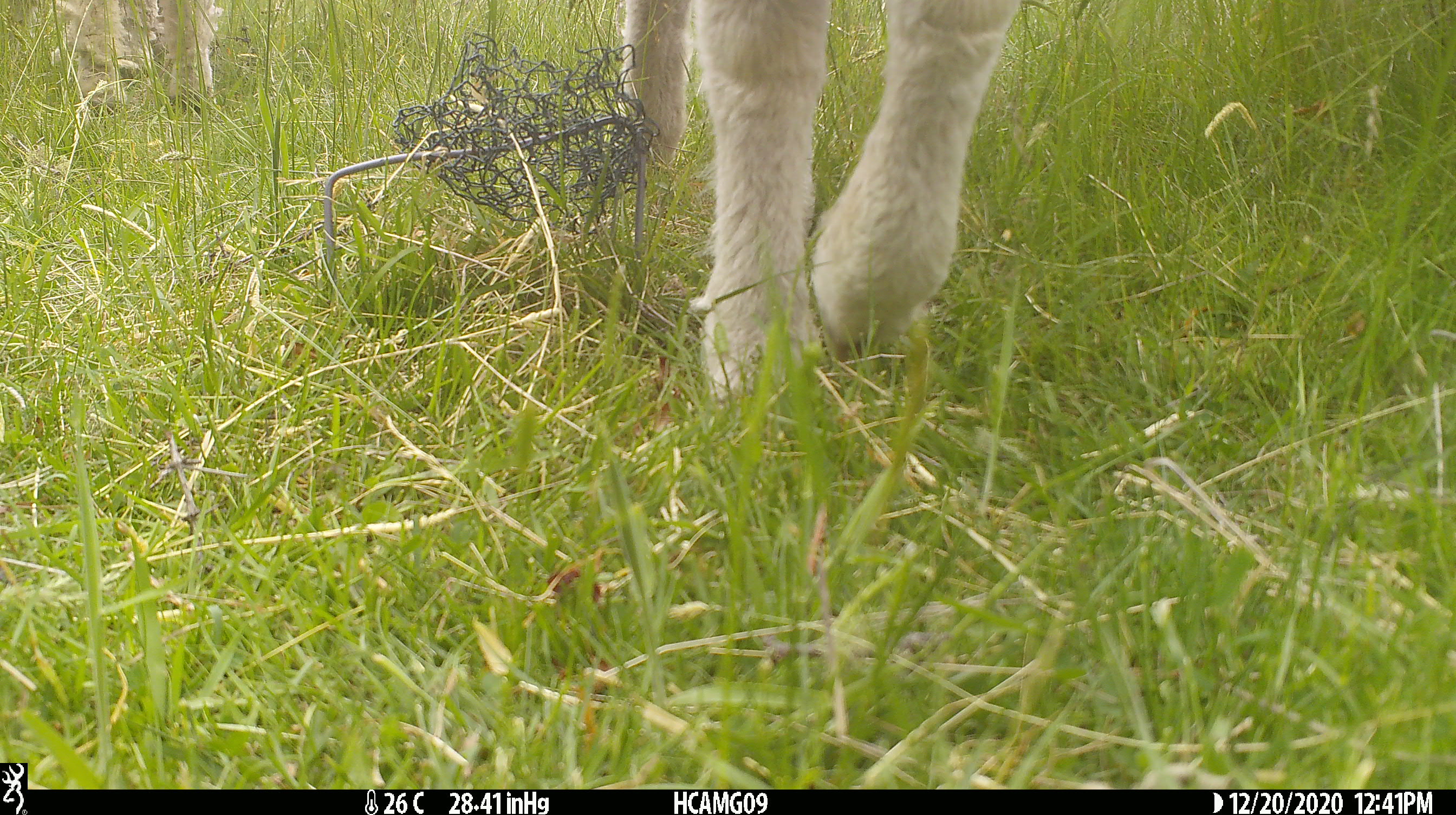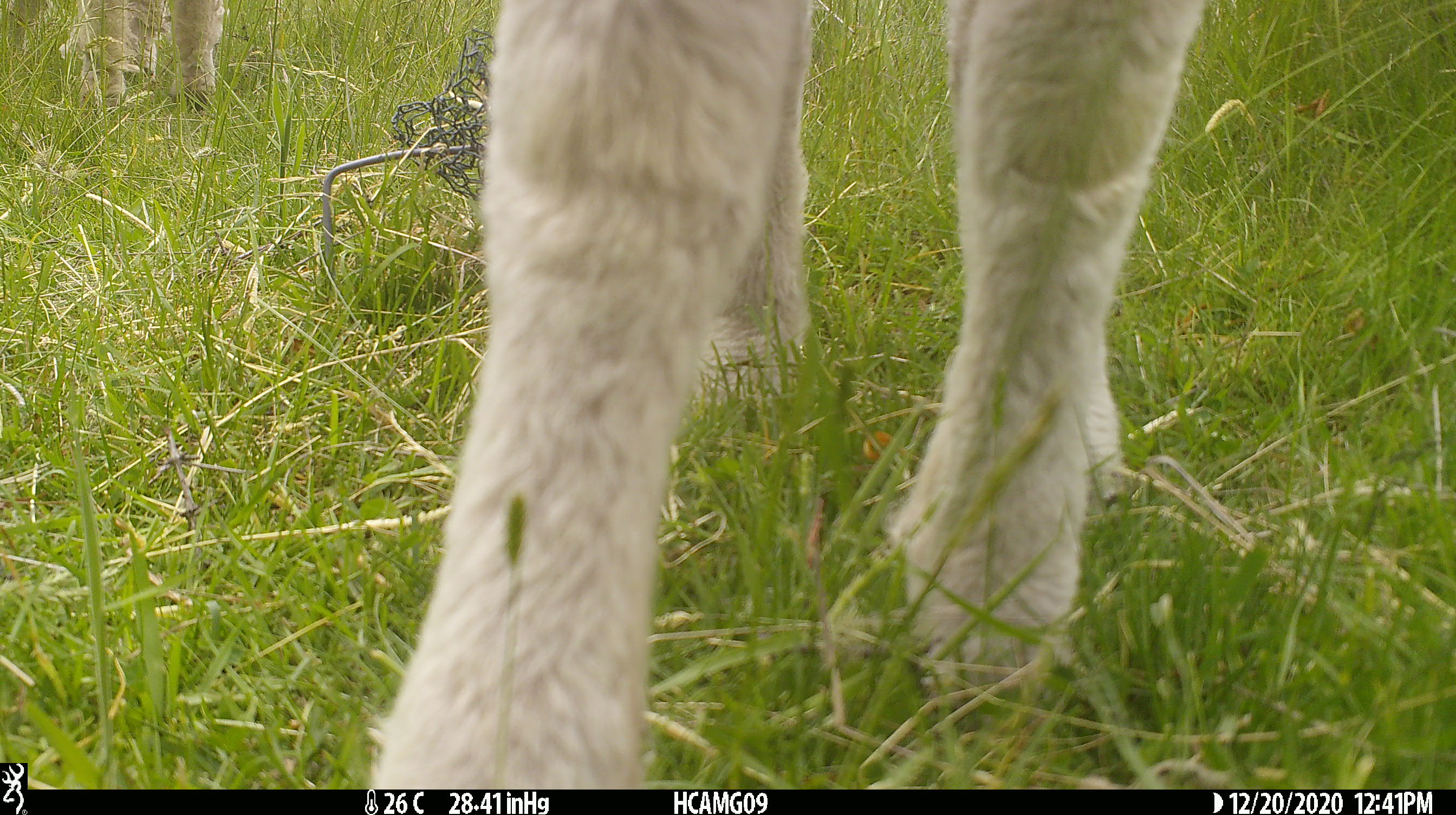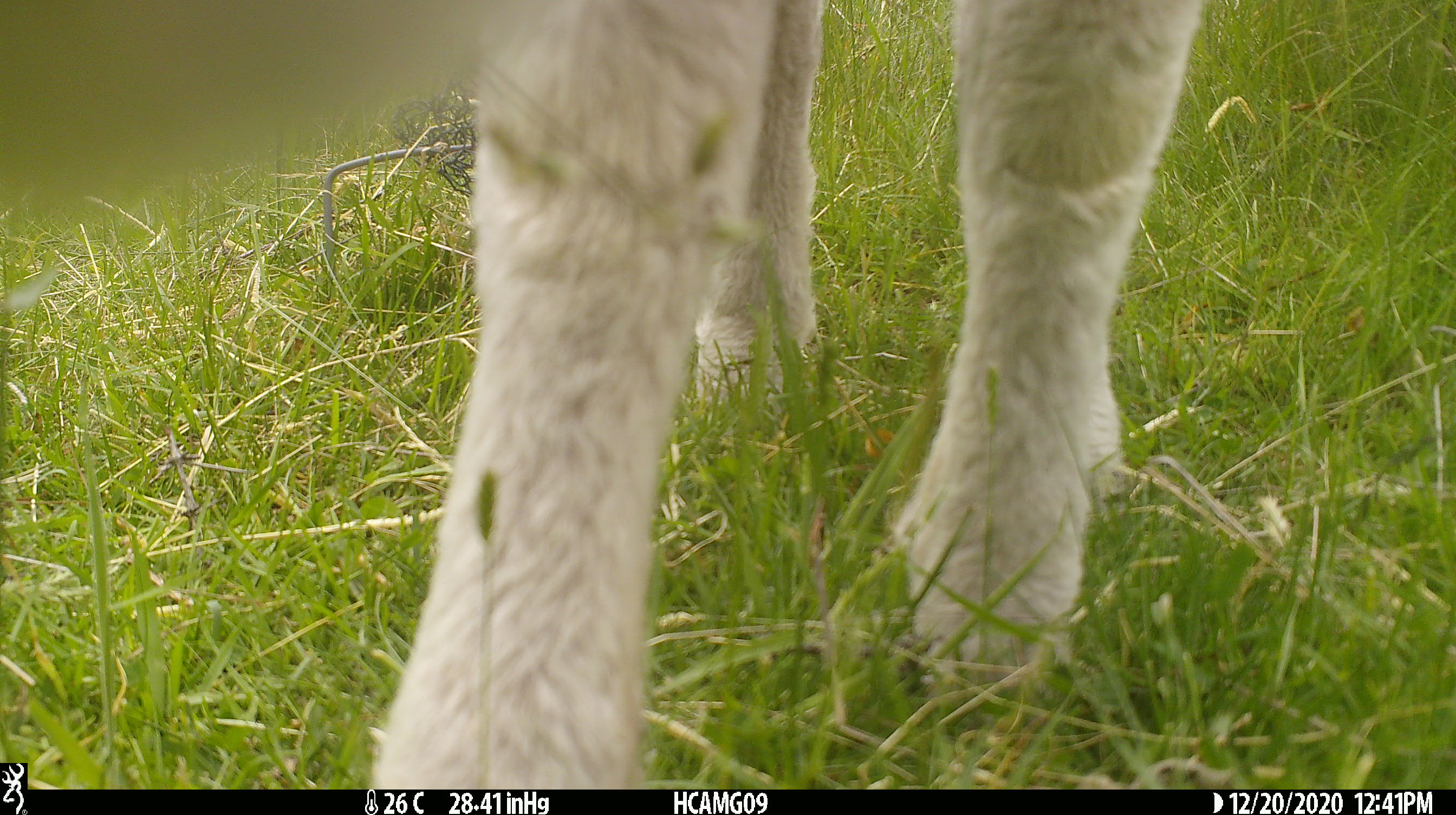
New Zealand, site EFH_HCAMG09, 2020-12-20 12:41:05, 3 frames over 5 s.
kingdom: Animalia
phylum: Chordata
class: Mammalia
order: Artiodactyla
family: Bovidae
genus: Ovis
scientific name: Ovis aries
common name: domestic sheep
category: sheep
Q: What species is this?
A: Sheep (domestic sheep) (Ovis aries).